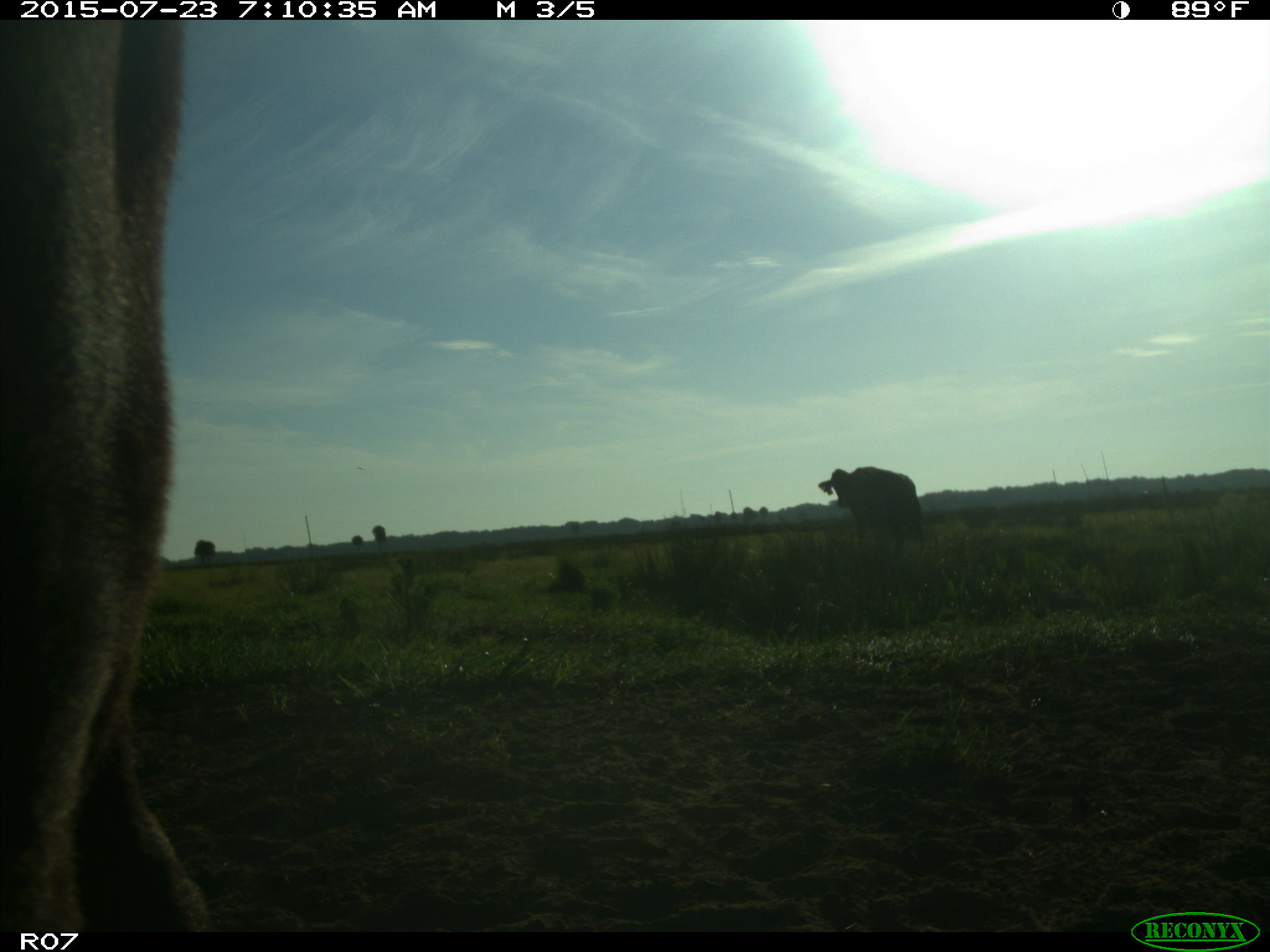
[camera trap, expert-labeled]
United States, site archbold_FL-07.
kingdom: Animalia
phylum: Chordata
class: Mammalia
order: Artiodactyla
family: Bovidae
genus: Bos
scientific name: Bos taurus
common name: domestic cow